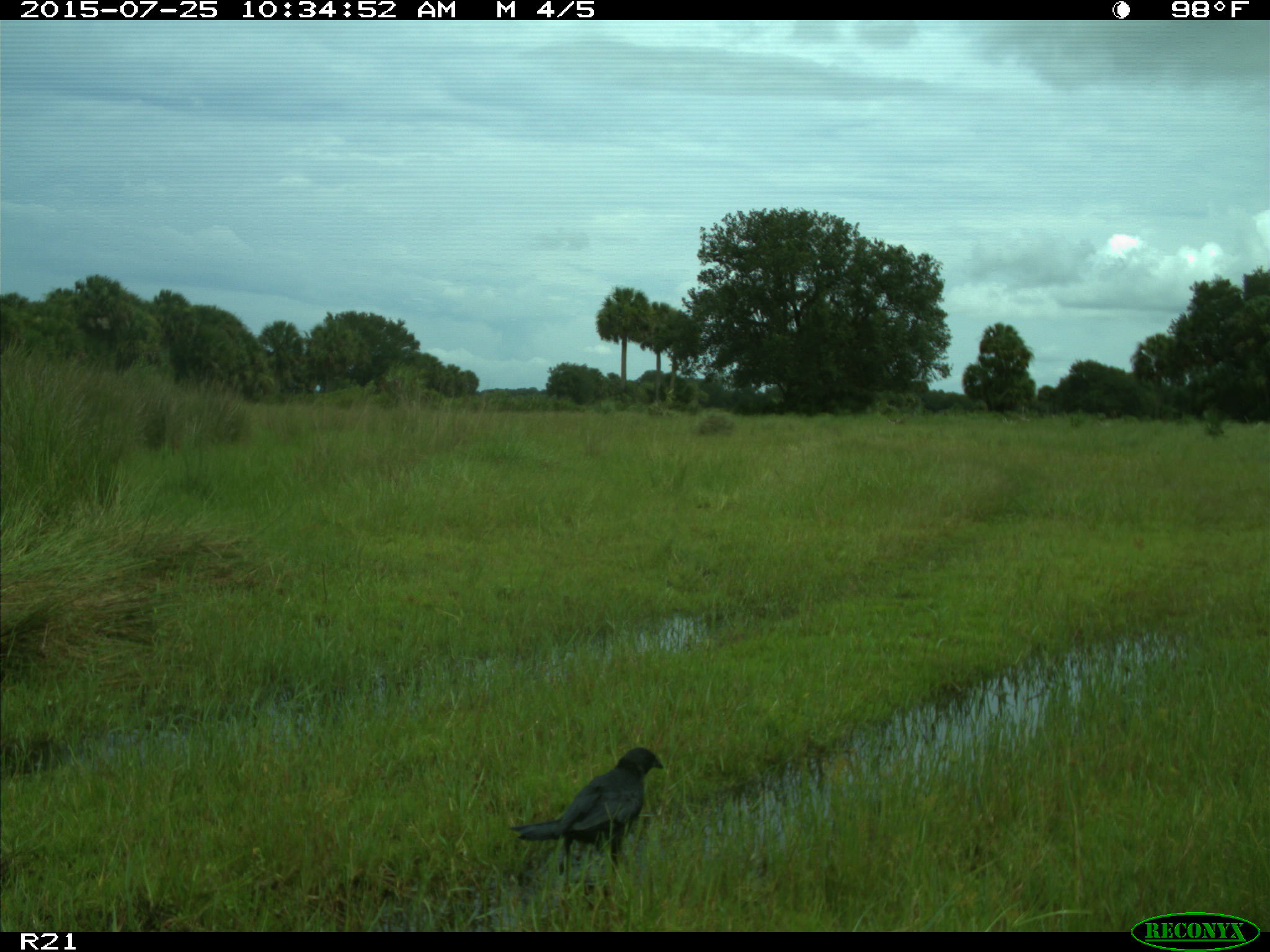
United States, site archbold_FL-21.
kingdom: Animalia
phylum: Chordata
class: Aves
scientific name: Aves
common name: birds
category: unidentified bird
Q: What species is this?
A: Unidentified bird (birds) (Aves).